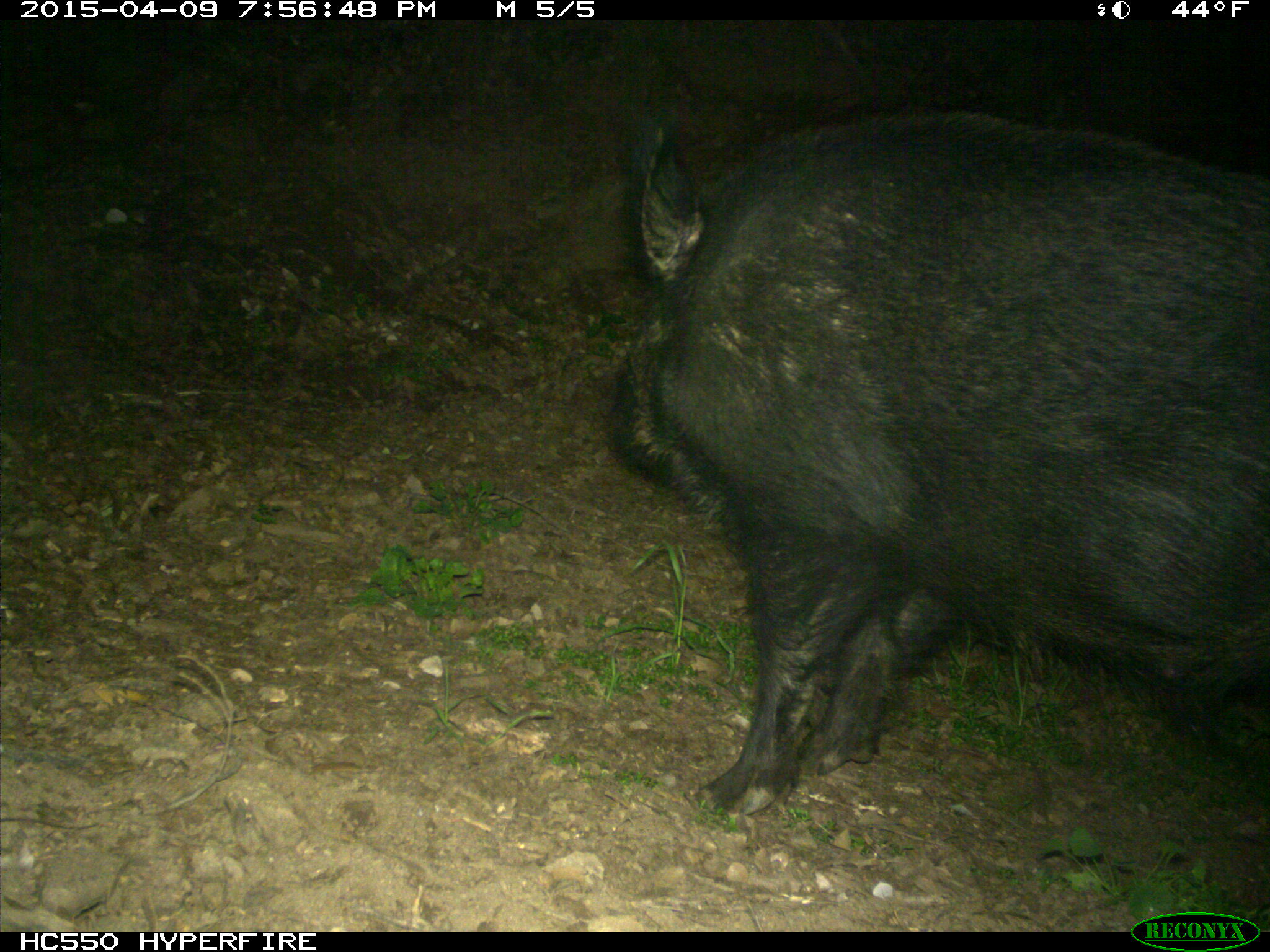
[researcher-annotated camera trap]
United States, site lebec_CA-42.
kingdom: Animalia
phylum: Chordata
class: Mammalia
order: Artiodactyla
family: Suidae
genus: Sus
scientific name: Sus scrofa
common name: wild boar